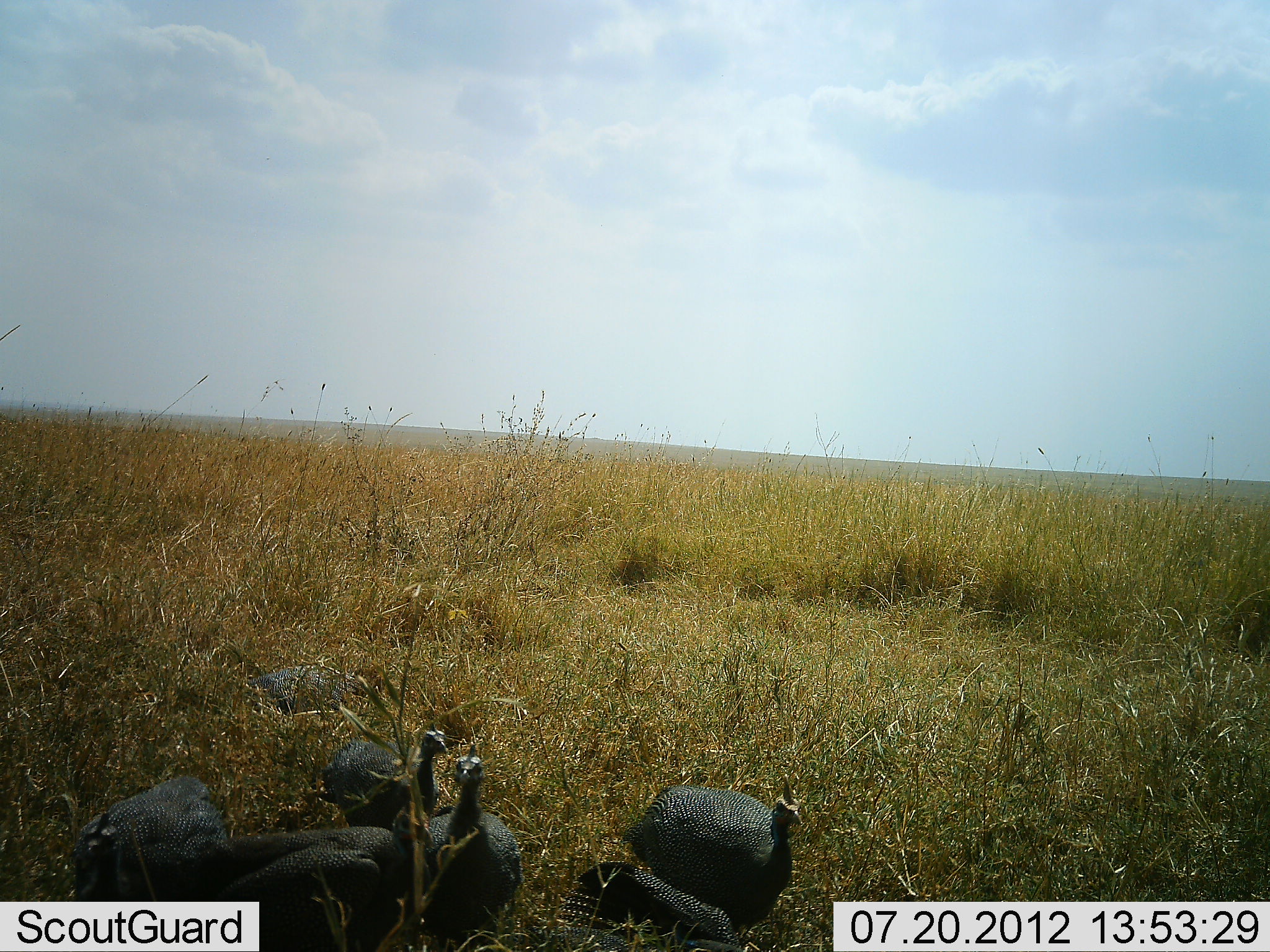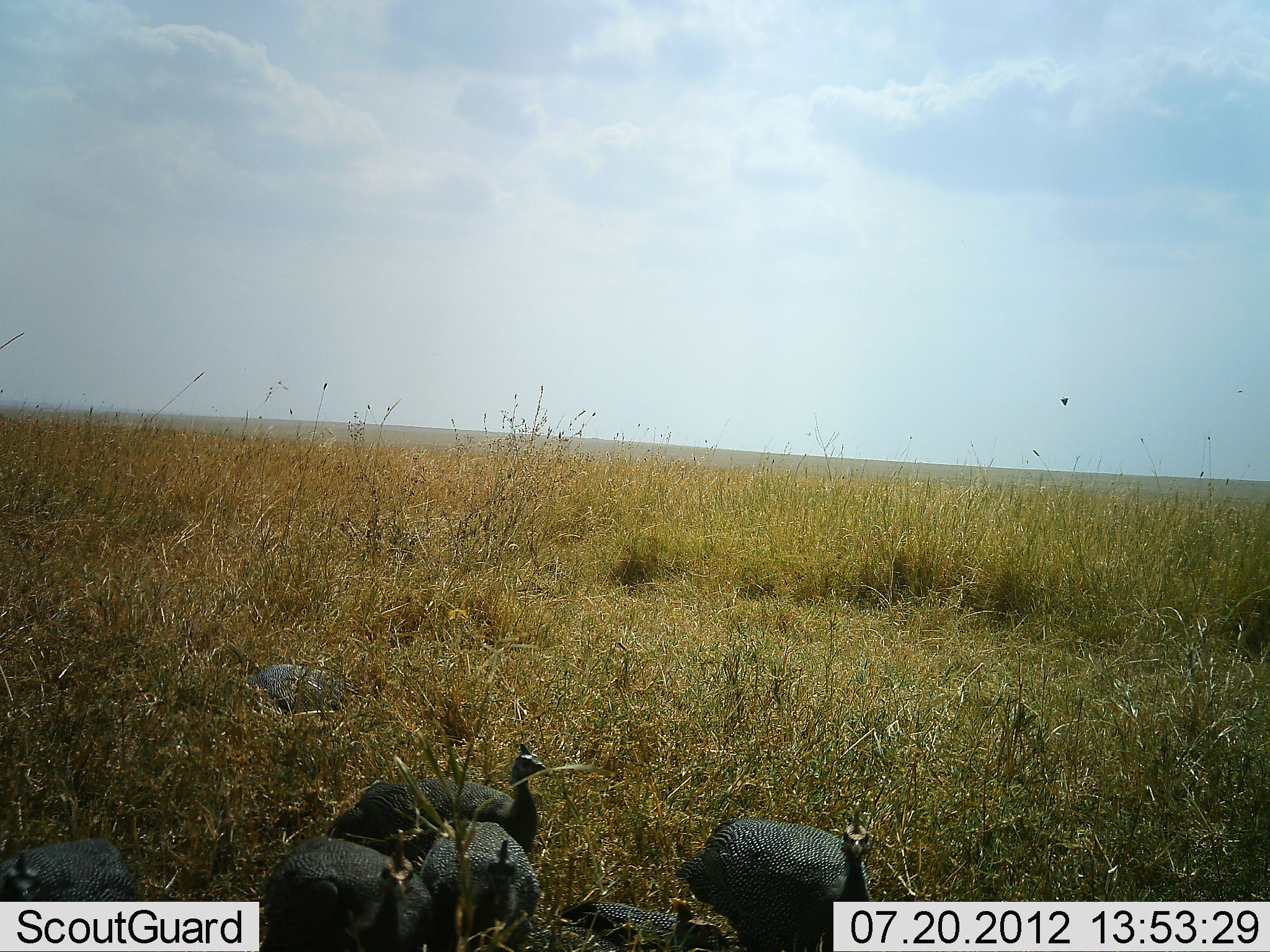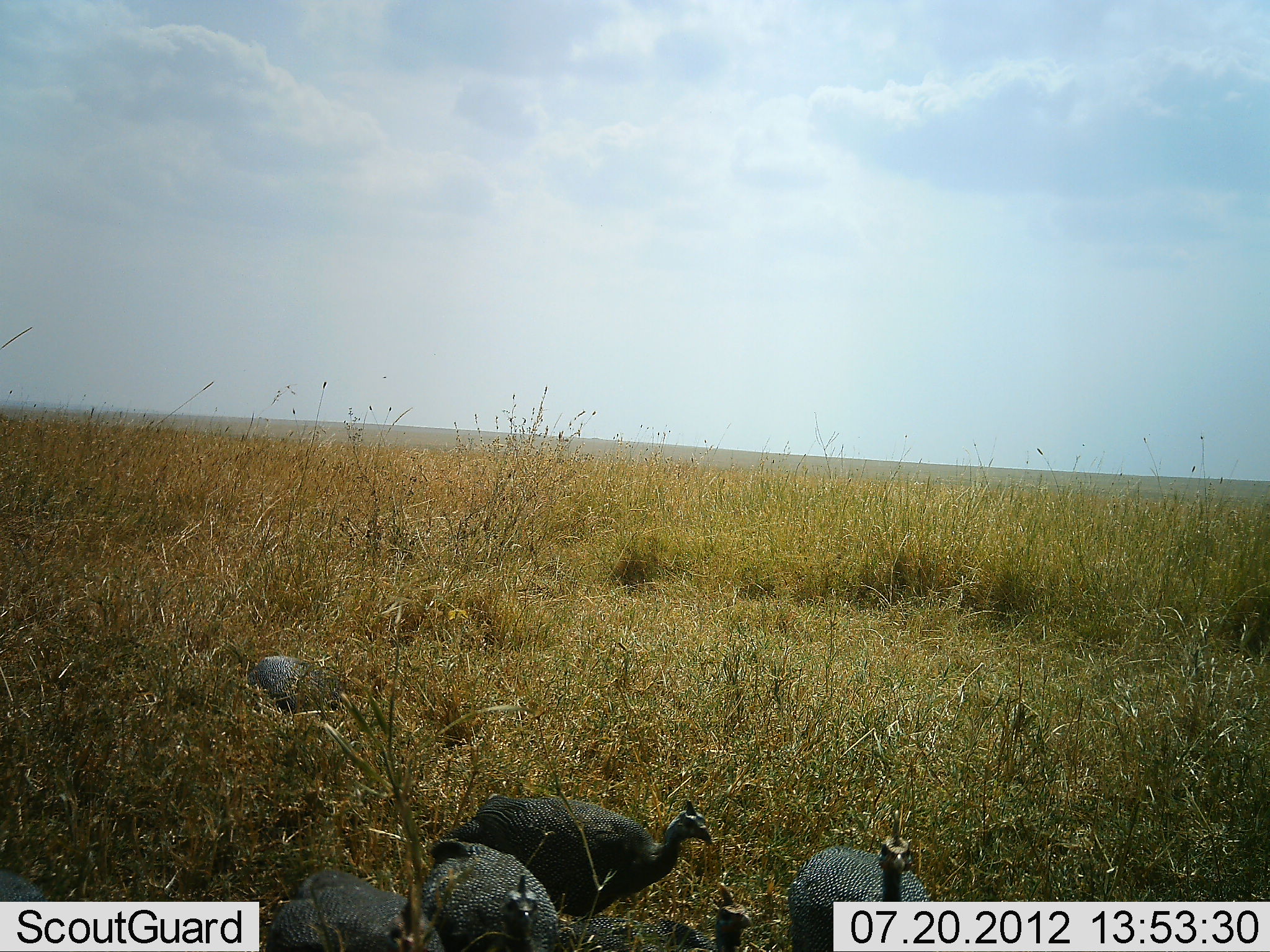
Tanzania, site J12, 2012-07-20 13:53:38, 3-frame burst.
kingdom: Animalia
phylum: Chordata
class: Aves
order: Galliformes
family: Numididae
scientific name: Numididae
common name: guinea fowl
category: guineafowl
Guineafowl (guinea fowl) (Numididae), count 7. Behavior (volunteer vote fractions): standing 20%, resting 20%, moving 90%, interacting 0%. Young present (vote fraction): 0%. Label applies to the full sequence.